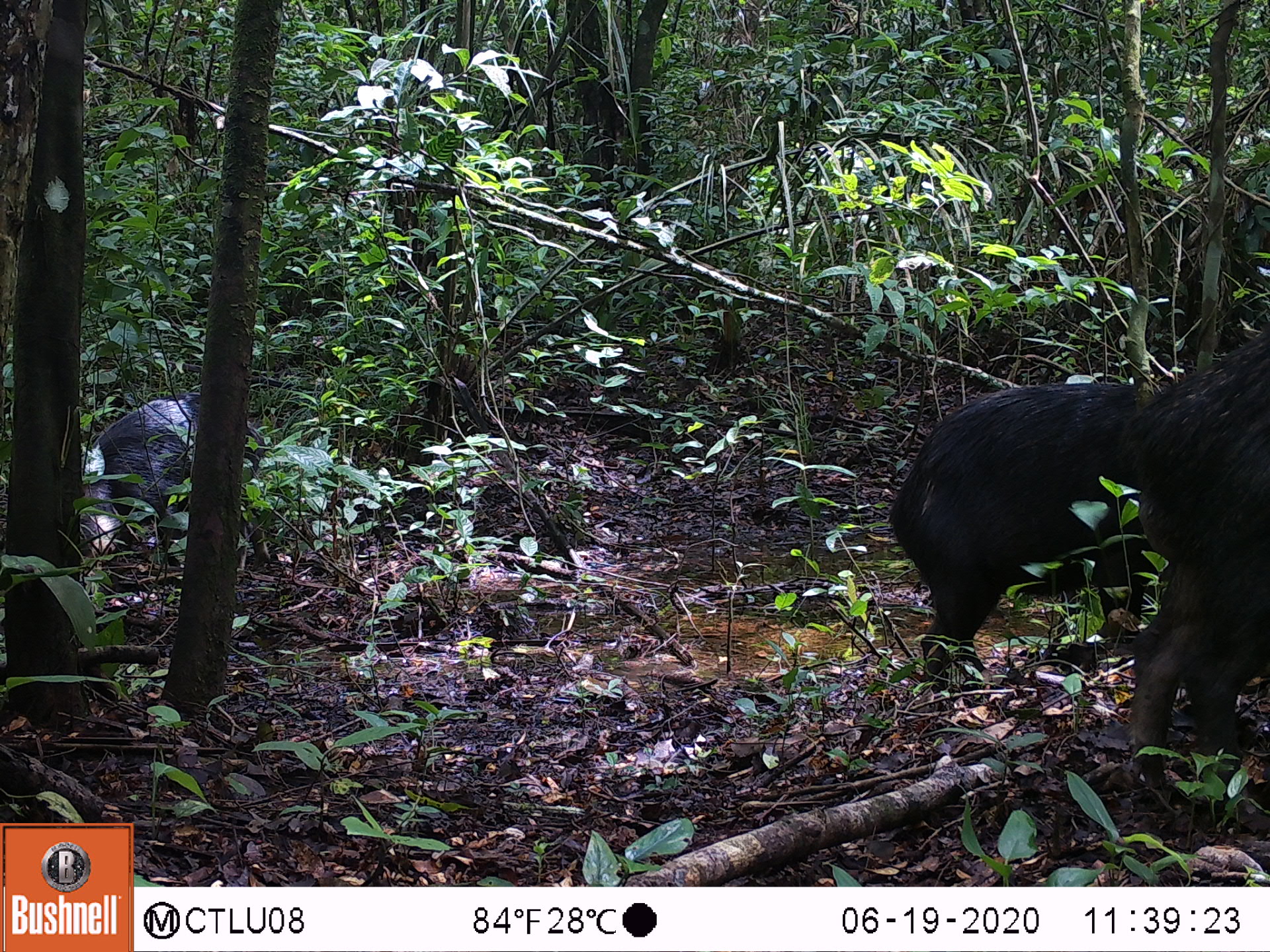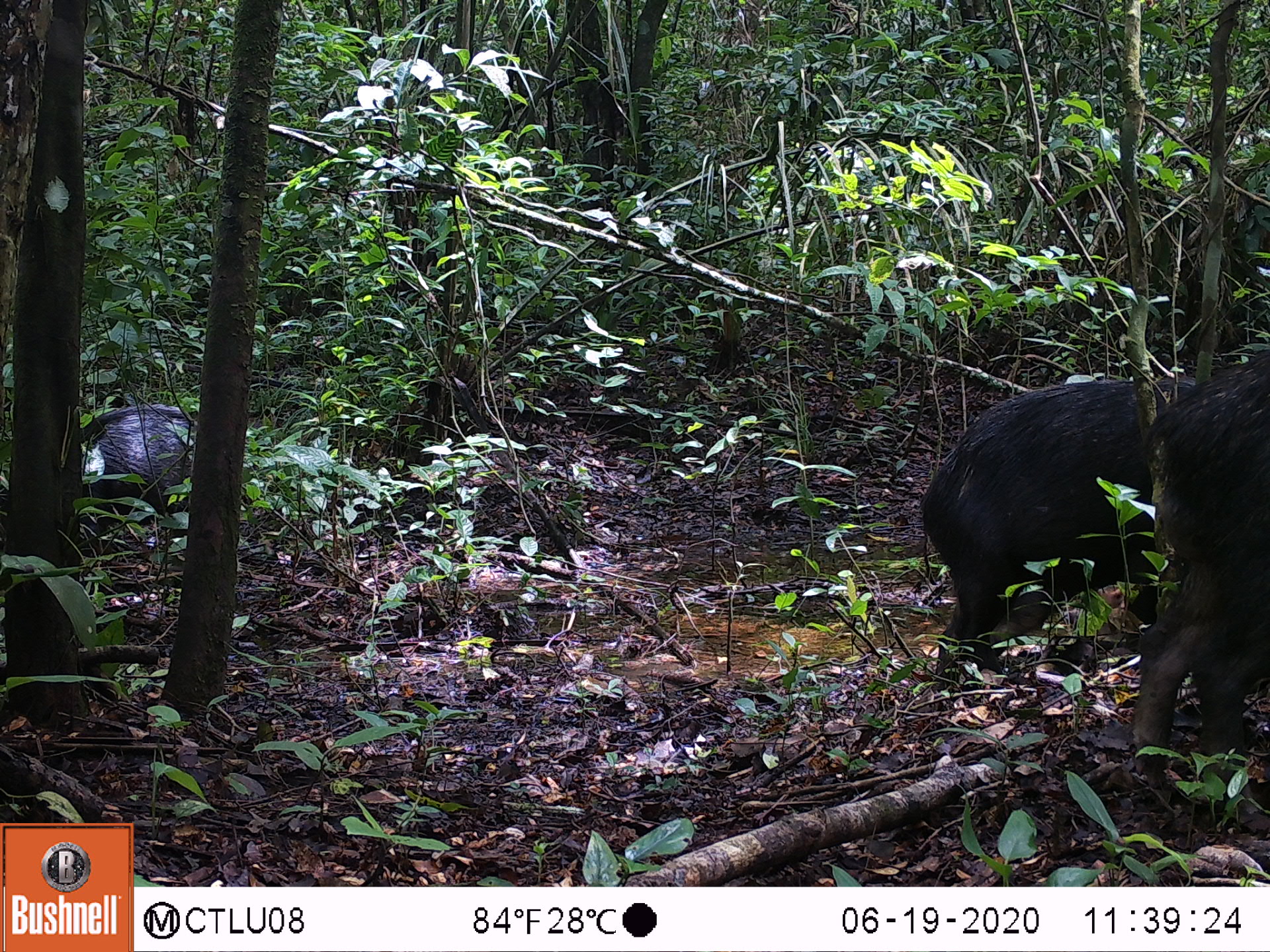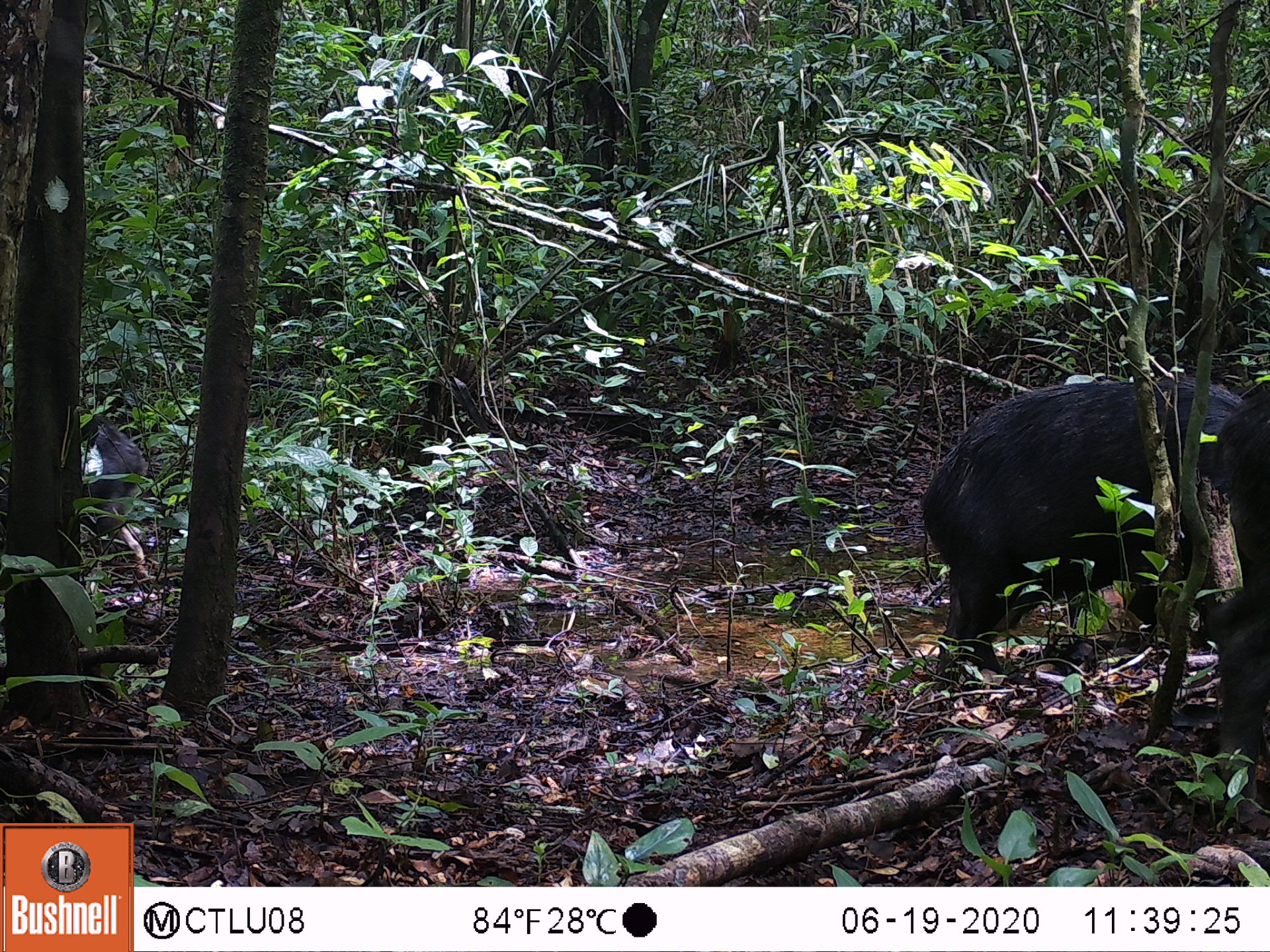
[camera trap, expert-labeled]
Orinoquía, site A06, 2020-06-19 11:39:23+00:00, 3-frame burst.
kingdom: Animalia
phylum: Chordata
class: Mammalia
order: Artiodactyla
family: Tayassuidae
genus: Tayassu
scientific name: Tayassu pecari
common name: white-lipped peccary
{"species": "white-lipped peccary (Tayassu pecari)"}